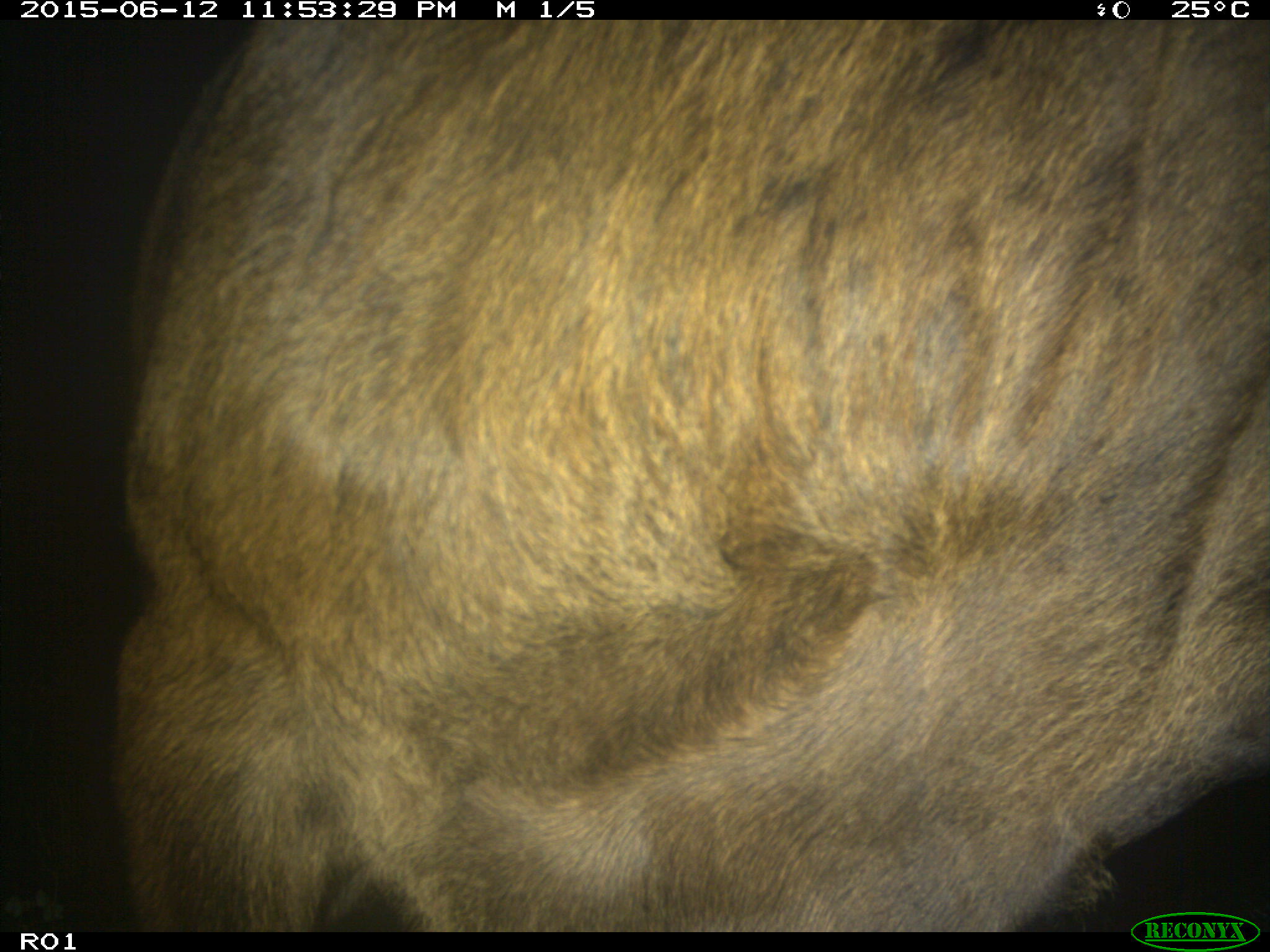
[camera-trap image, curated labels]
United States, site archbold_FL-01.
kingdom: Animalia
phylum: Chordata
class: Mammalia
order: Artiodactyla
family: Bovidae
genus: Bos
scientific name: Bos taurus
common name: domestic cow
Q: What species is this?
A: Bos taurus (domestic cow).